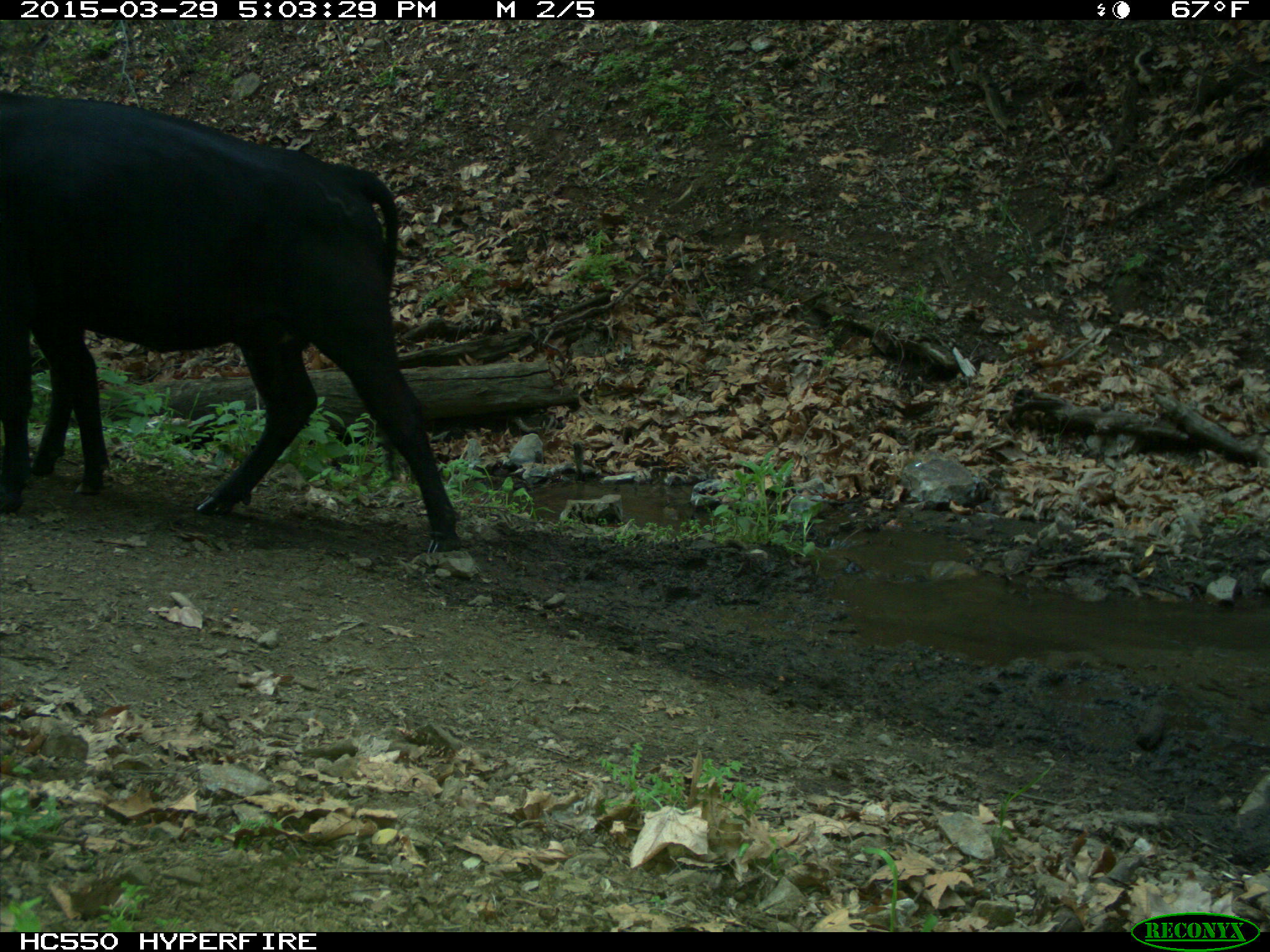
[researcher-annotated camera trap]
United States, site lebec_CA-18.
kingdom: Animalia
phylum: Chordata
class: Mammalia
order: Artiodactyla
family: Bovidae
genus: Bos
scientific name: Bos taurus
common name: domestic cow